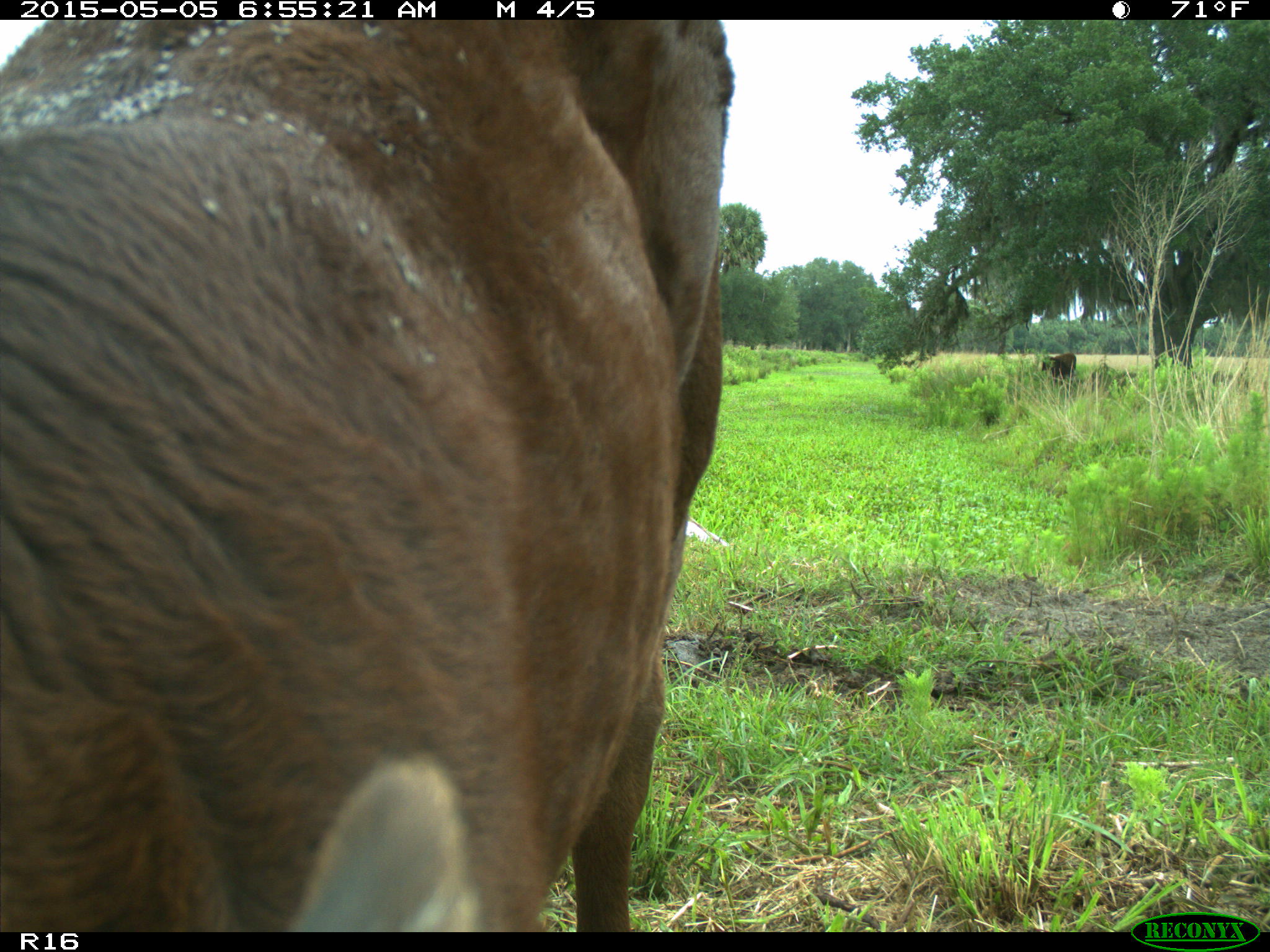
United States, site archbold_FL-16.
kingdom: Animalia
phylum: Chordata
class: Mammalia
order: Artiodactyla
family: Bovidae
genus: Bos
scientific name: Bos taurus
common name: domestic cow